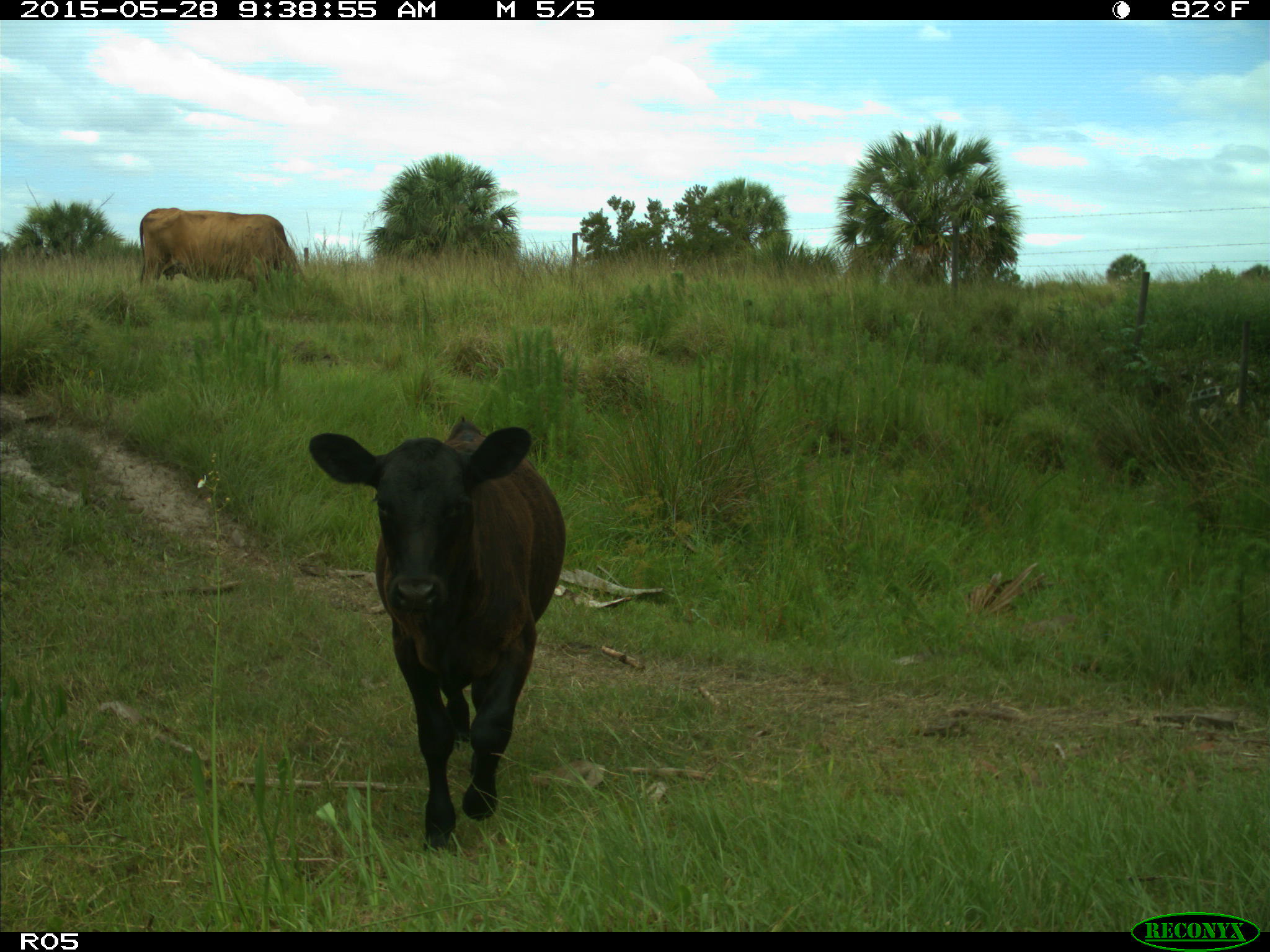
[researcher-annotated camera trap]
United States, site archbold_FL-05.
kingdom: Animalia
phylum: Chordata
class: Mammalia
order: Artiodactyla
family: Bovidae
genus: Bos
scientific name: Bos taurus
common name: domestic cow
Bos taurus (domestic cow).